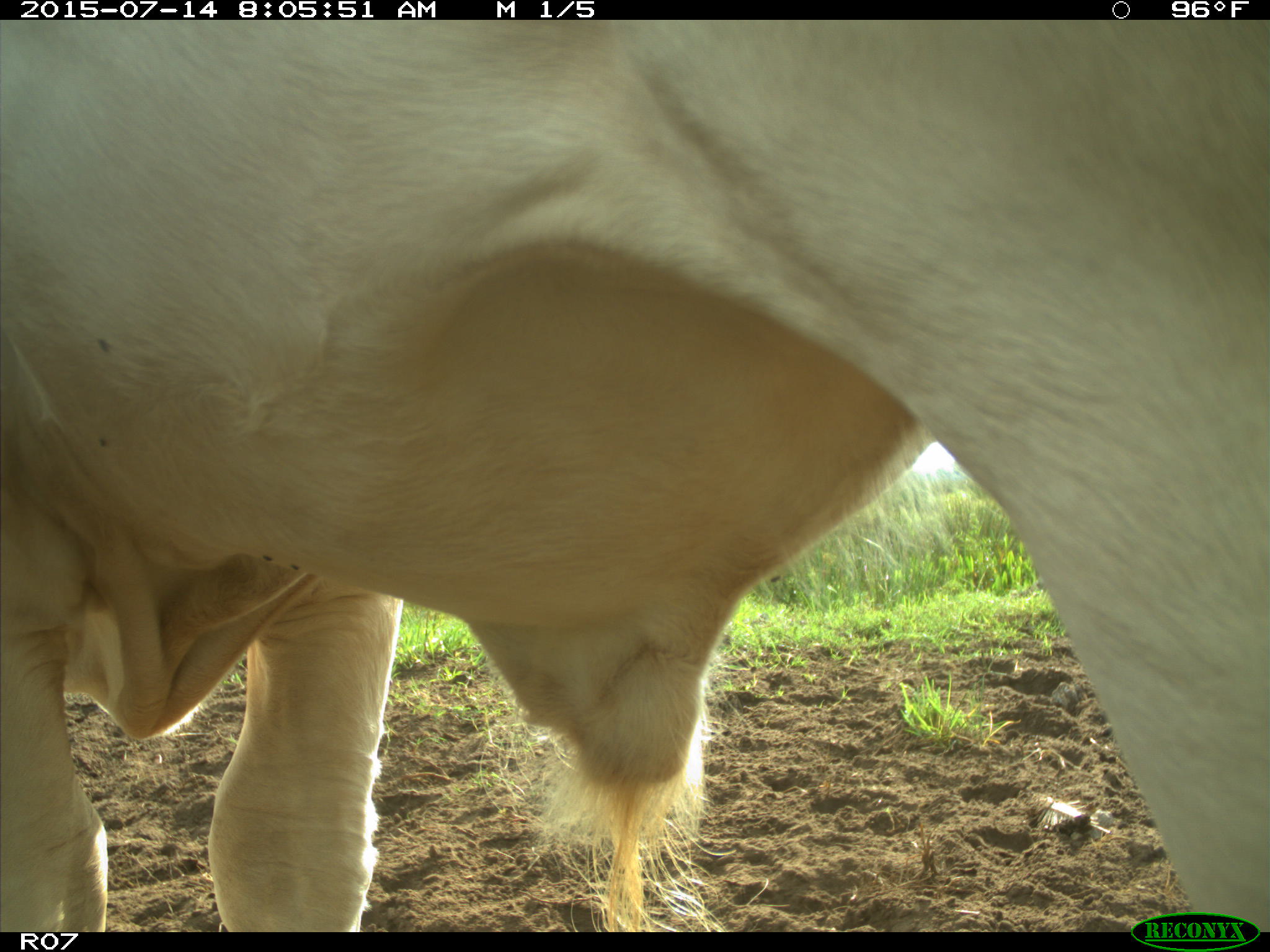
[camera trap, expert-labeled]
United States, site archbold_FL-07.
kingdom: Animalia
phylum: Chordata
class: Mammalia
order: Artiodactyla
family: Bovidae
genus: Bos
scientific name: Bos taurus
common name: domestic cow